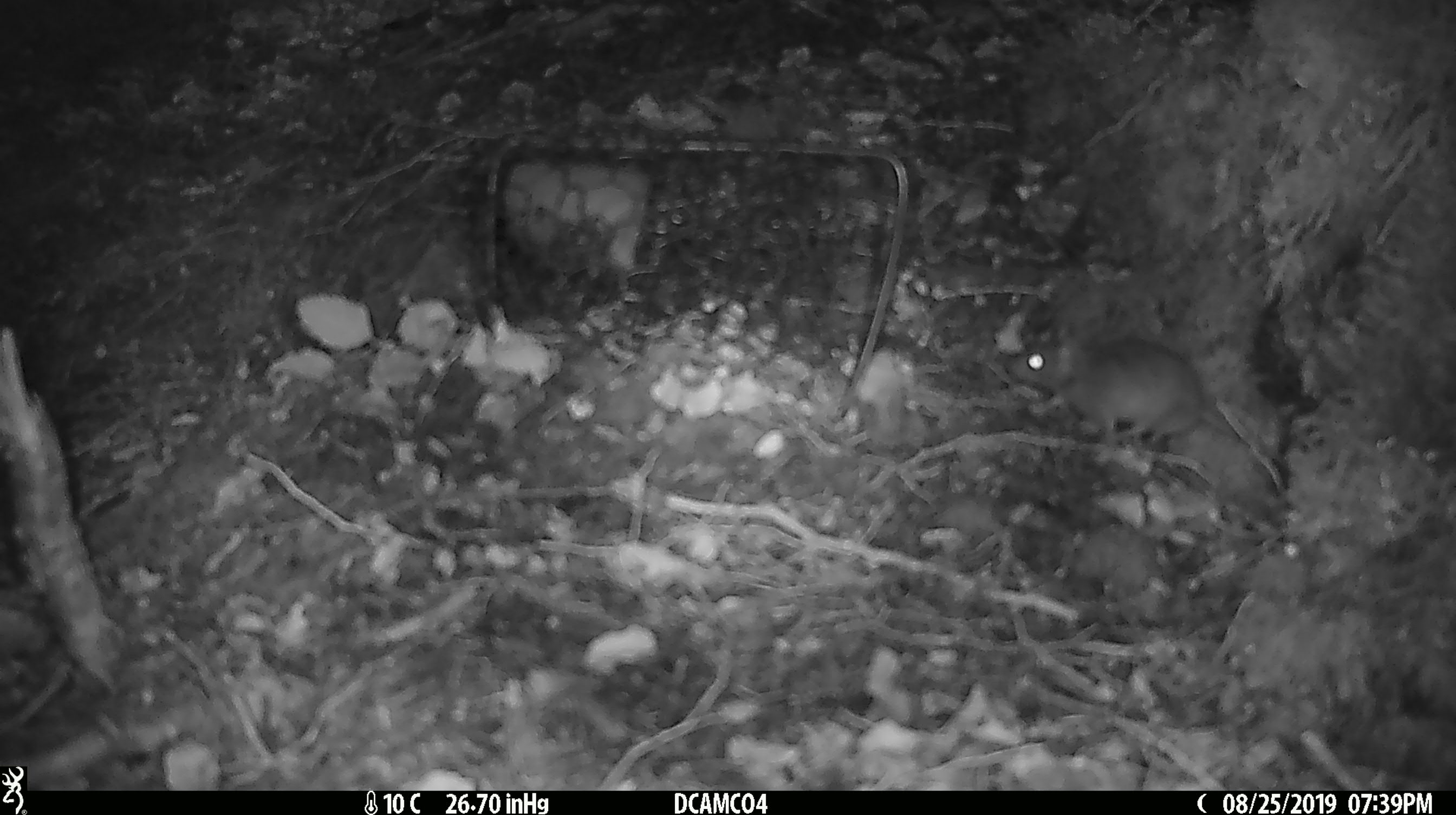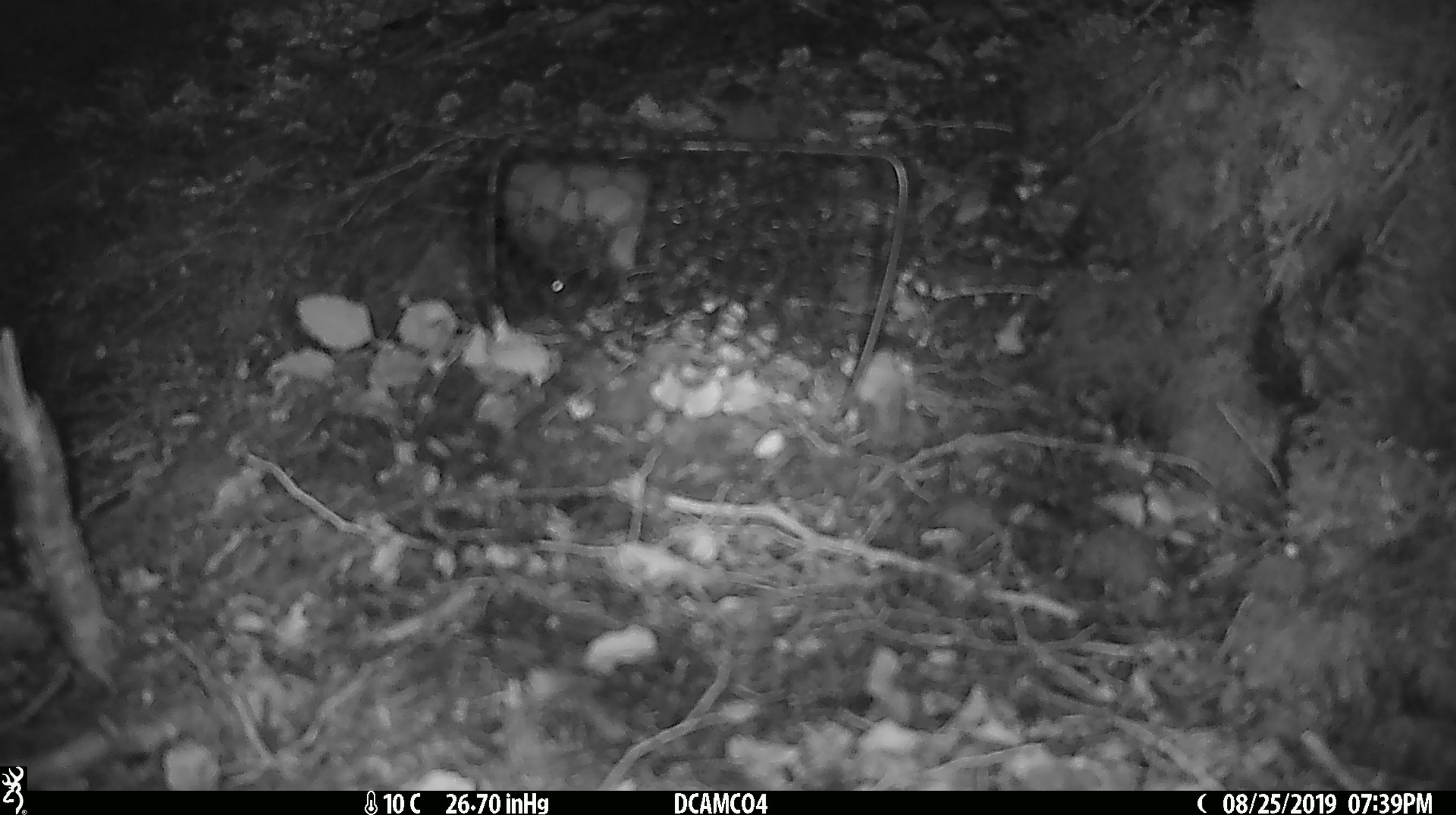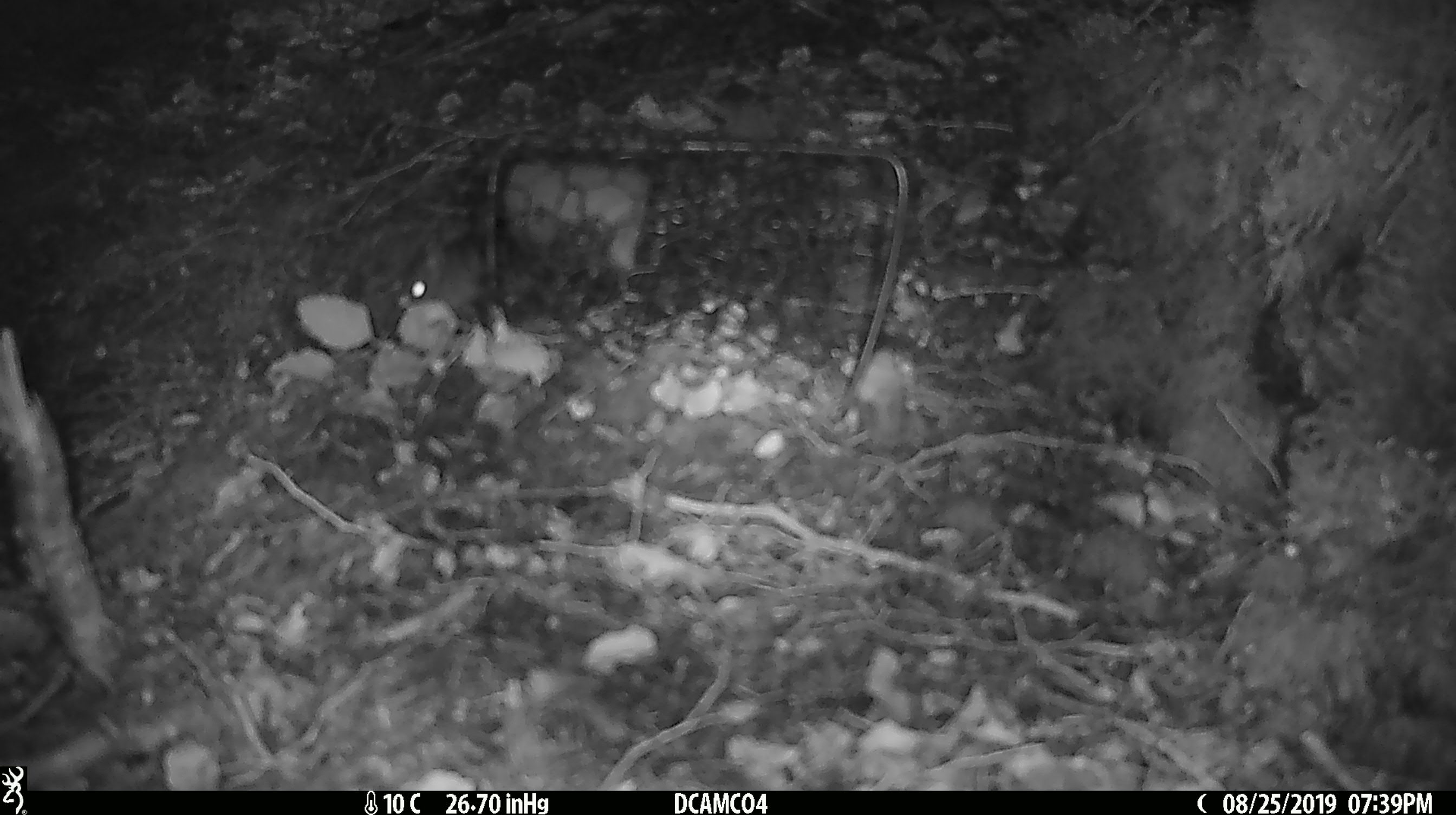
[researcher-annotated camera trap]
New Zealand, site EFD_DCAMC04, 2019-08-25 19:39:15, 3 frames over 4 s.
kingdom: Animalia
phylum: Chordata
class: Mammalia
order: Rodentia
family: Muridae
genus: Mus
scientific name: Mus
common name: mouse